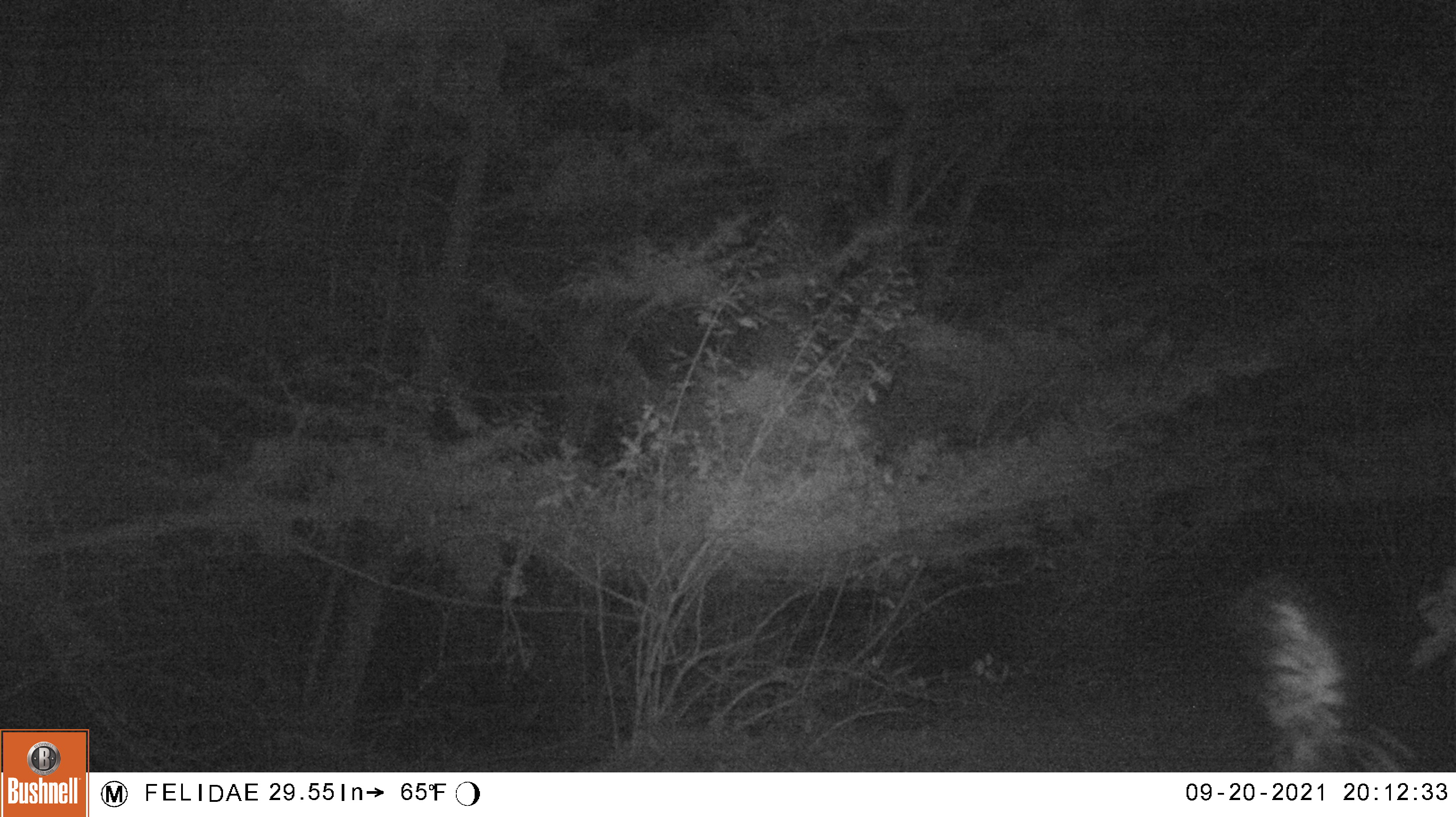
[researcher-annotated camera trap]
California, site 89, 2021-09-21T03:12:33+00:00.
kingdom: Animalia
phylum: Chordata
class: Mammalia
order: Carnivora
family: Mephitidae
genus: Mephitis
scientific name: Mephitis mephitis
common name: striped skunk